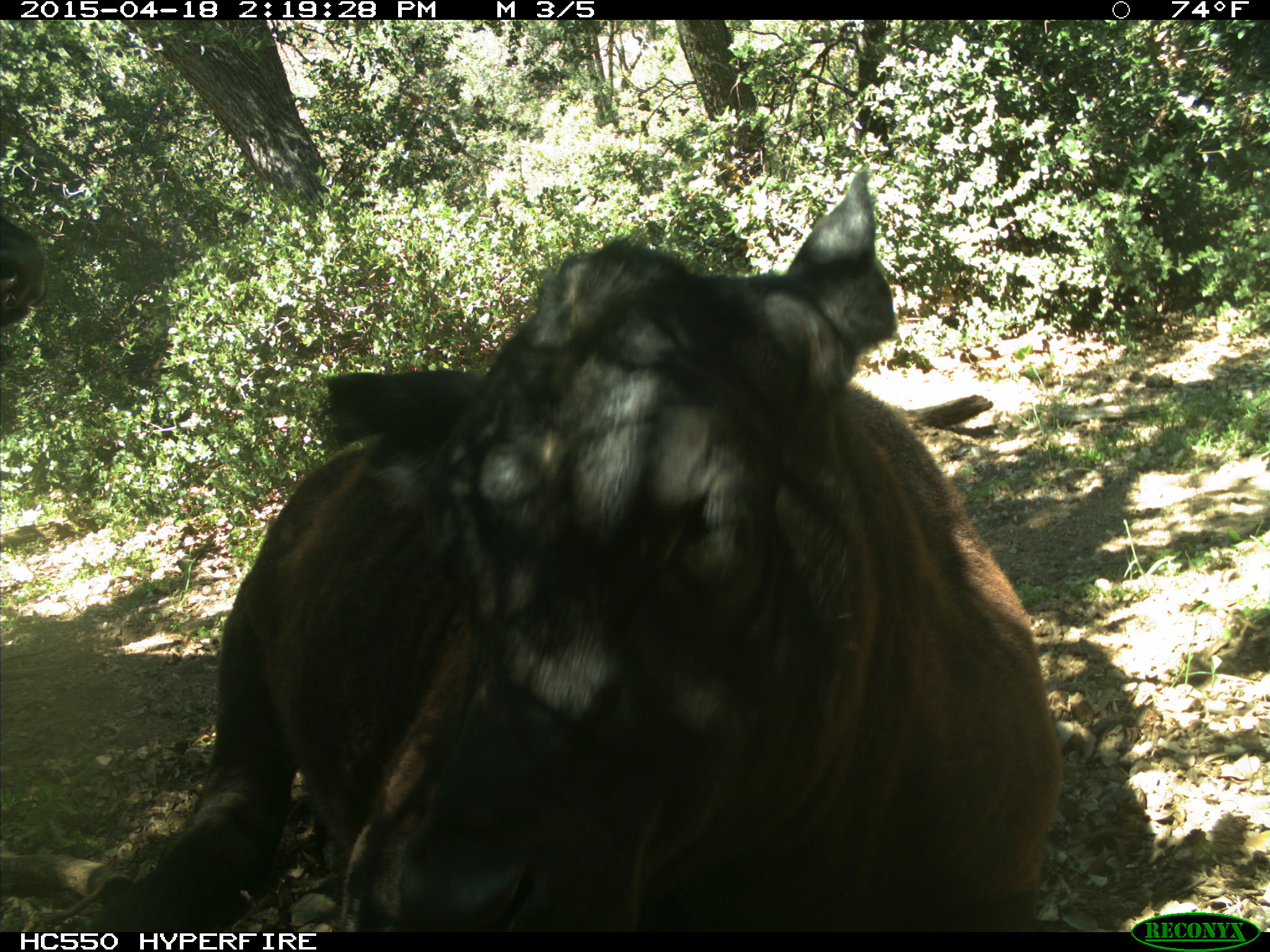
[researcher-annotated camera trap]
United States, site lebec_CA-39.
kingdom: Animalia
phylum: Chordata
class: Mammalia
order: Artiodactyla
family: Bovidae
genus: Bos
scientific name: Bos taurus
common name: domestic cow